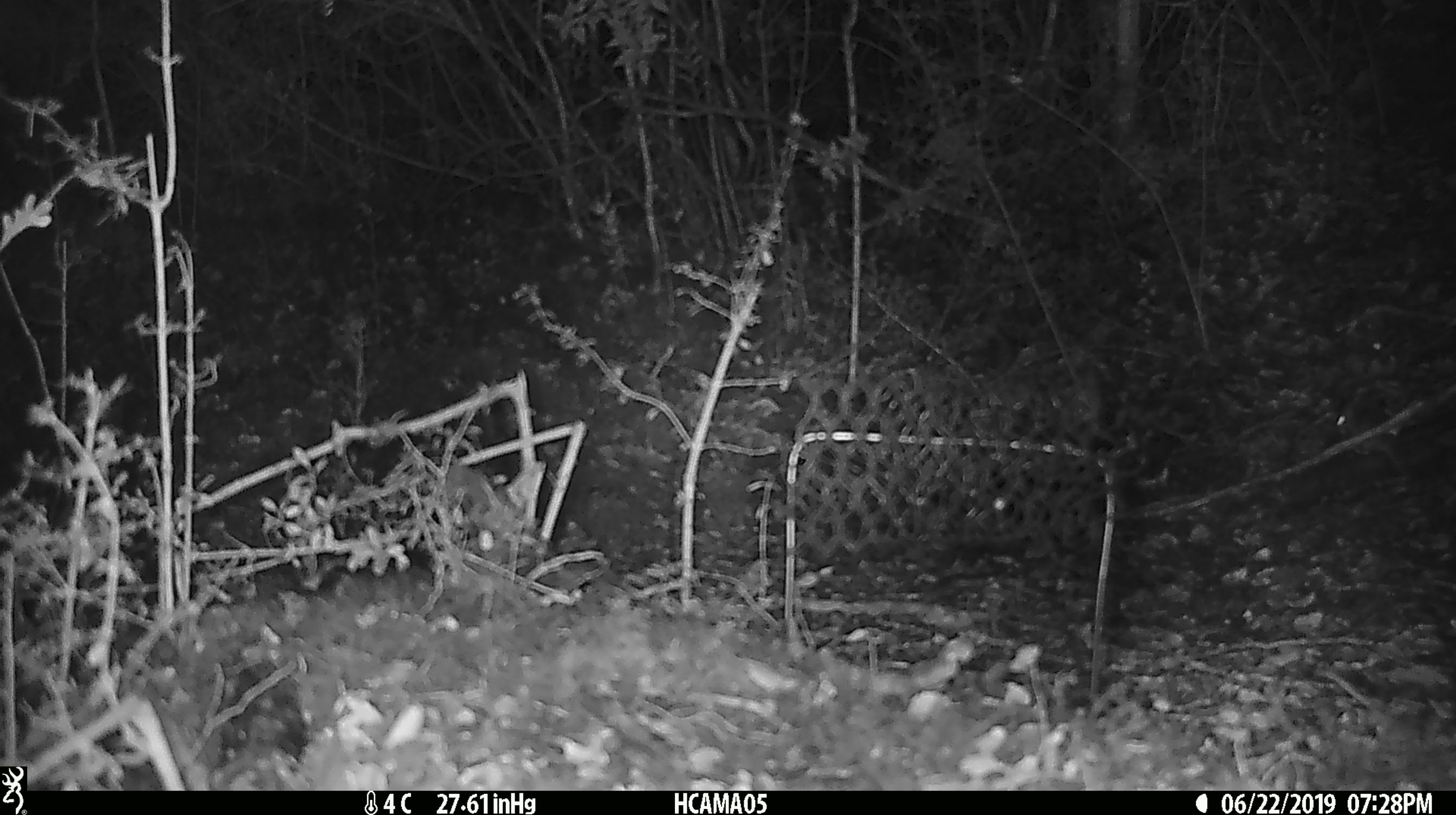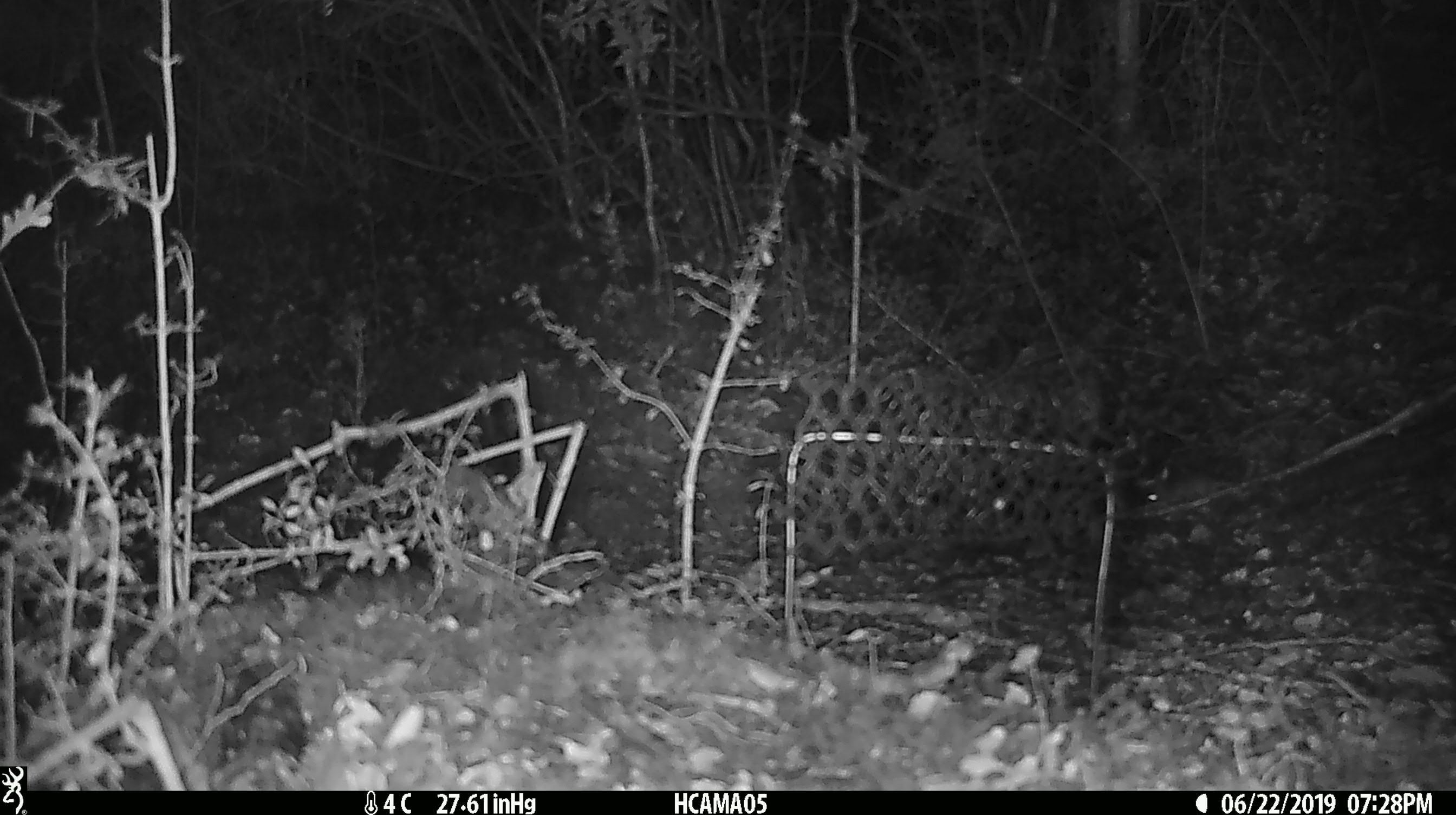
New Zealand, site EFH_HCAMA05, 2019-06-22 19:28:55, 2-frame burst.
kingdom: Animalia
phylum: Chordata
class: Mammalia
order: Rodentia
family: Muridae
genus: Mus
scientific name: Mus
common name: mouse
Mouse (Mus).